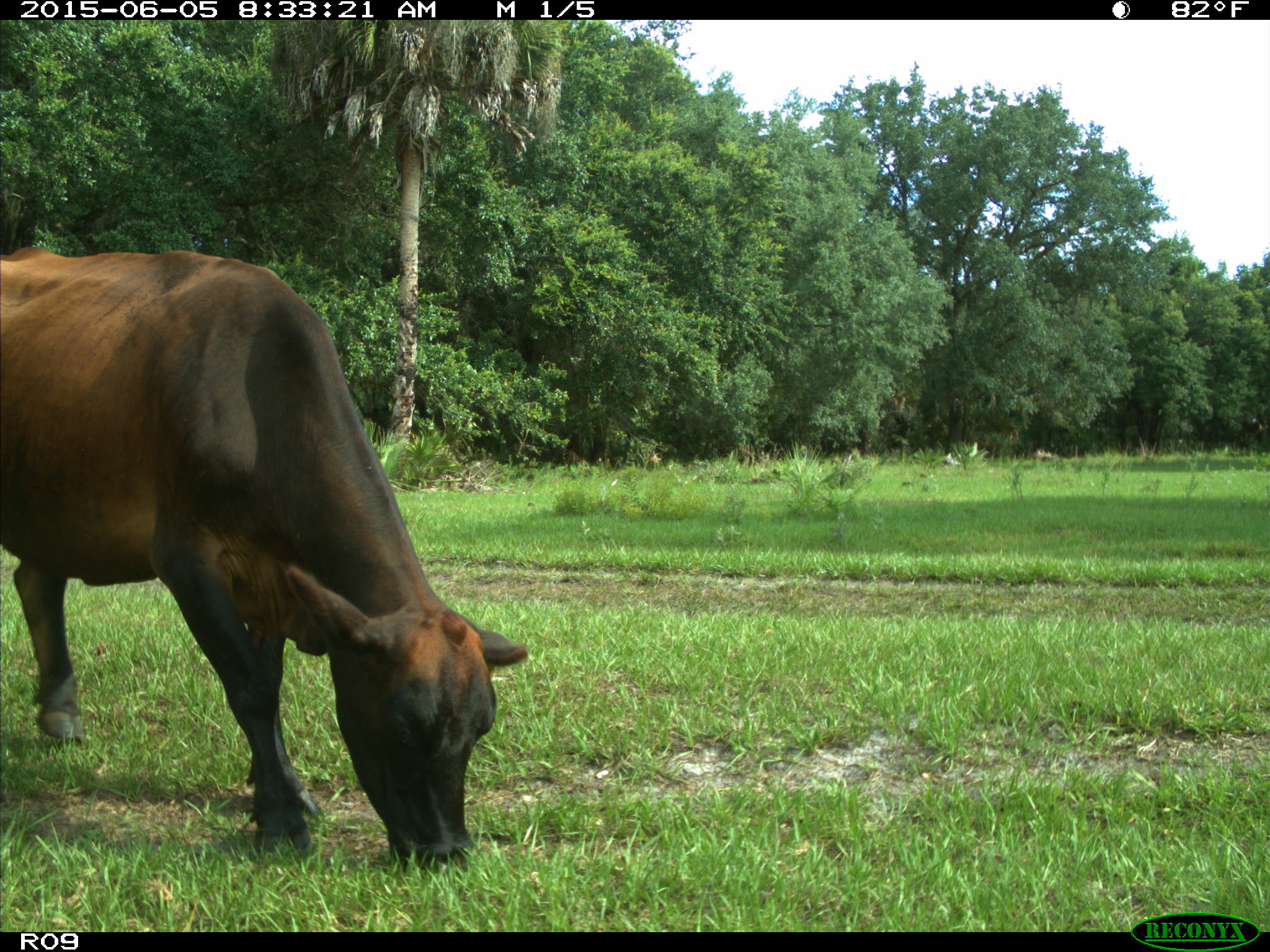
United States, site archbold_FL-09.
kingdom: Animalia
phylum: Chordata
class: Mammalia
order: Artiodactyla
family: Bovidae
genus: Bos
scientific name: Bos taurus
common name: domestic cow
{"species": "Bos taurus (domestic cow)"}